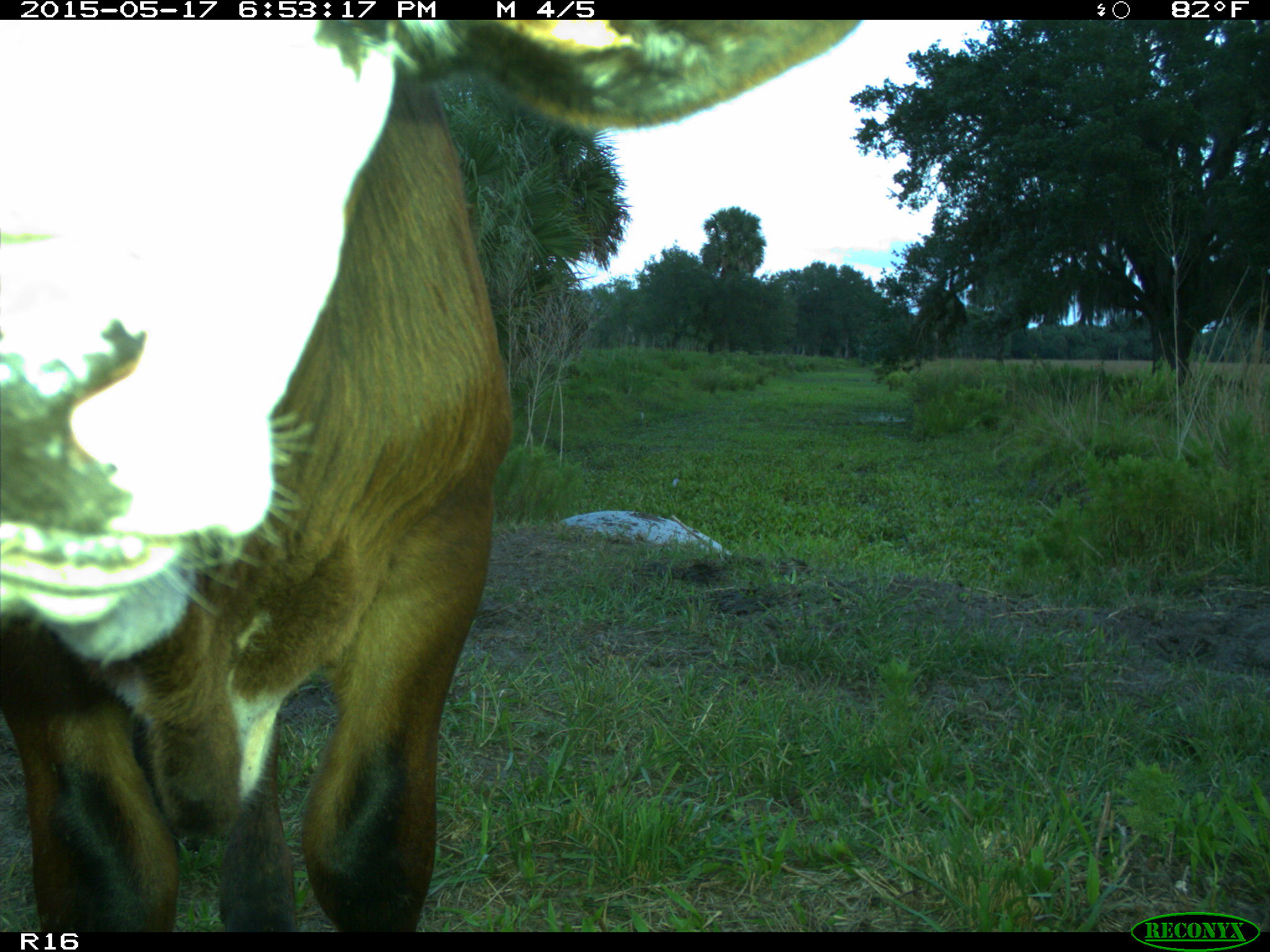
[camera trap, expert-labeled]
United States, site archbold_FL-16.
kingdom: Animalia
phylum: Chordata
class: Mammalia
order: Artiodactyla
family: Bovidae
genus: Bos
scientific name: Bos taurus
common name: domestic cow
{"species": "Bos taurus (domestic cow)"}